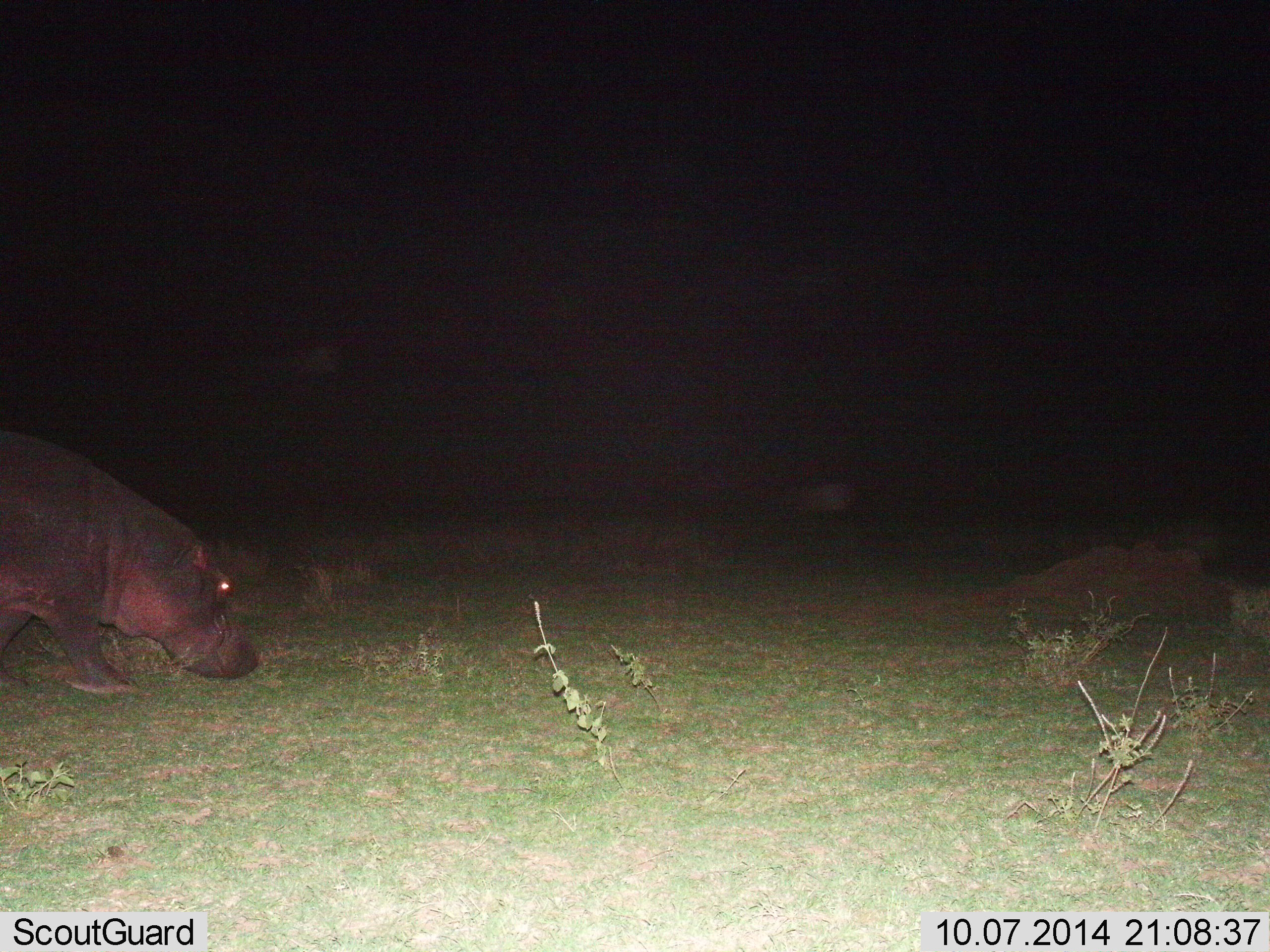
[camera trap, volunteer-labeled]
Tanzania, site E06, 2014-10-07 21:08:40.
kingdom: Animalia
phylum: Chordata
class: Mammalia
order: Artiodactyla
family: Hippopotamidae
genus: Hippopotamus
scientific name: Hippopotamus amphibius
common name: hippopotamus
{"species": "hippopotamus (Hippopotamus amphibius)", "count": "1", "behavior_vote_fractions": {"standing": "20%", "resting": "0%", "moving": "70%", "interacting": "0%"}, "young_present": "0%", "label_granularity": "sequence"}